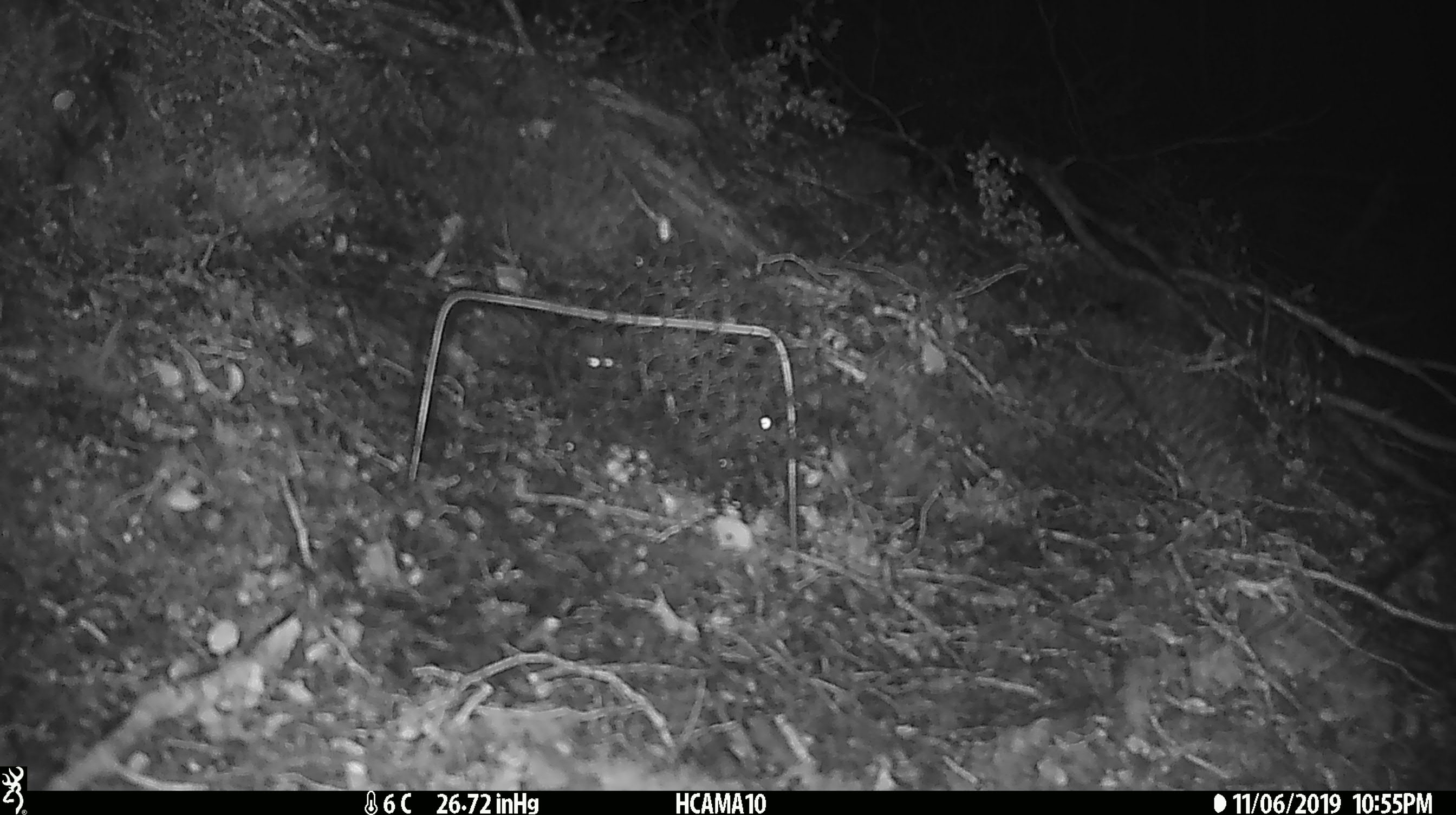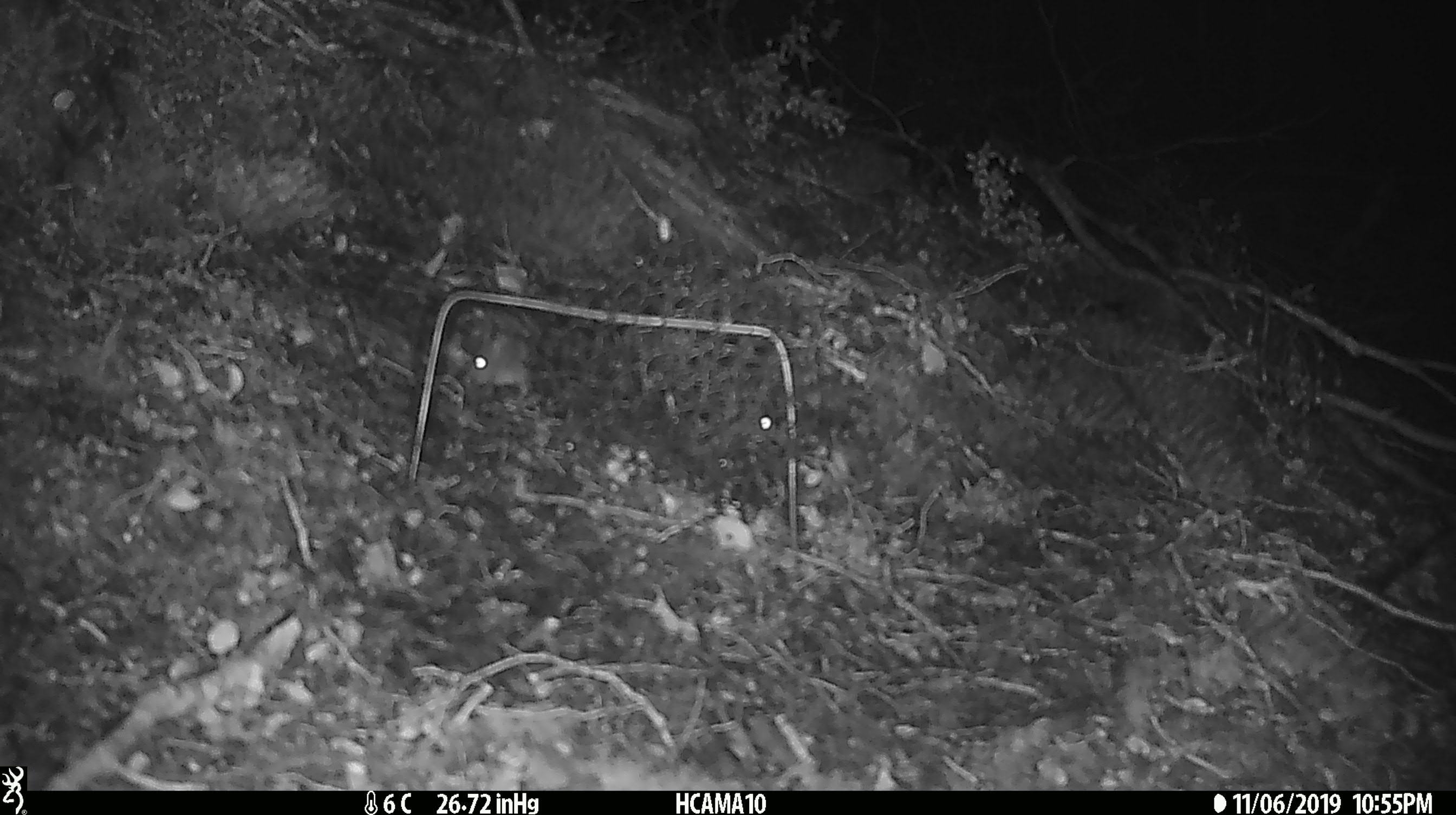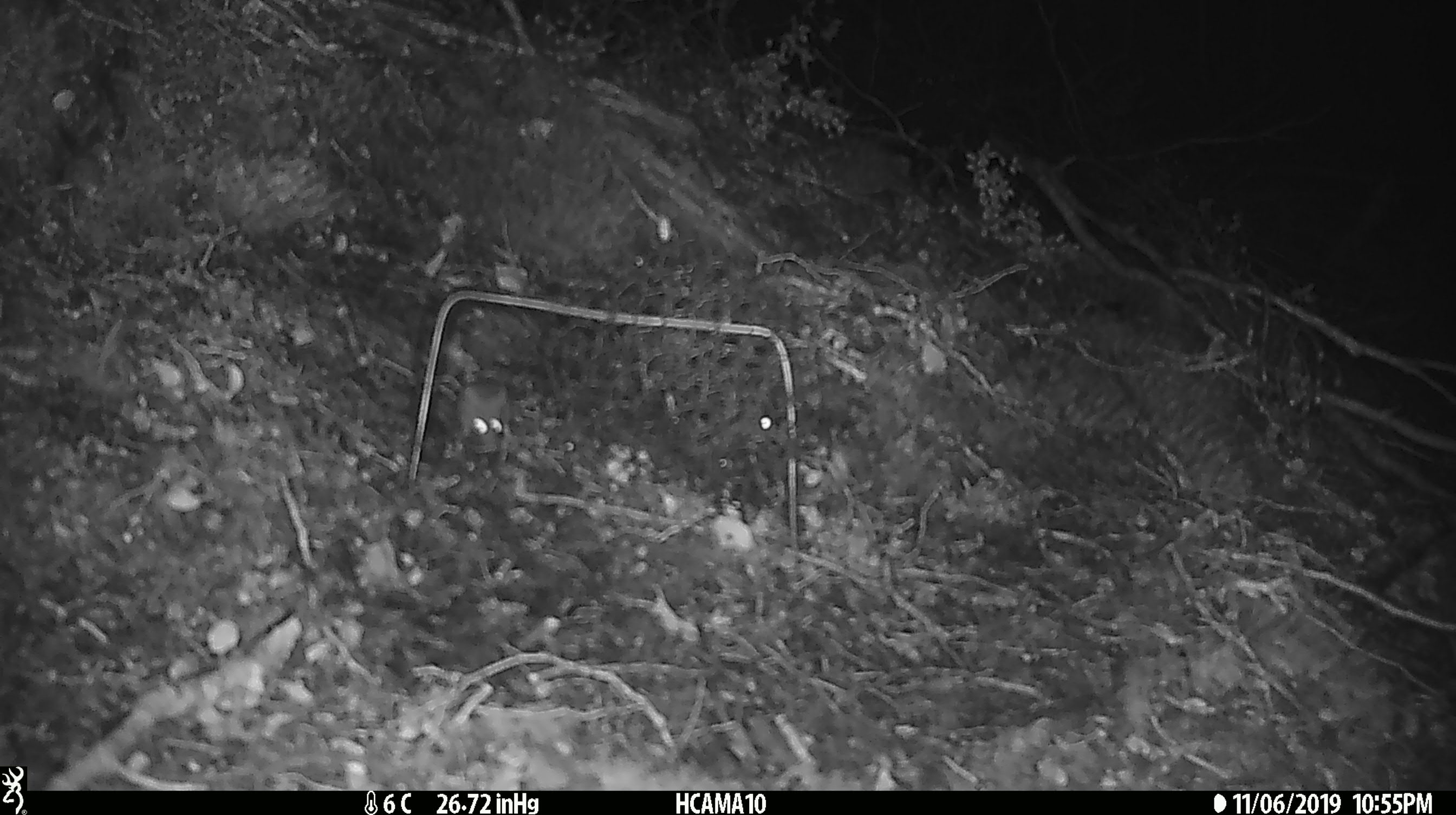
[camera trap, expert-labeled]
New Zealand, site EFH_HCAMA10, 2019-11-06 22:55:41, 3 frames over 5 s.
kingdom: Animalia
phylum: Chordata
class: Mammalia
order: Rodentia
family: Muridae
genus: Mus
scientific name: Mus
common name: mouse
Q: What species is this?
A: Mouse (Mus).